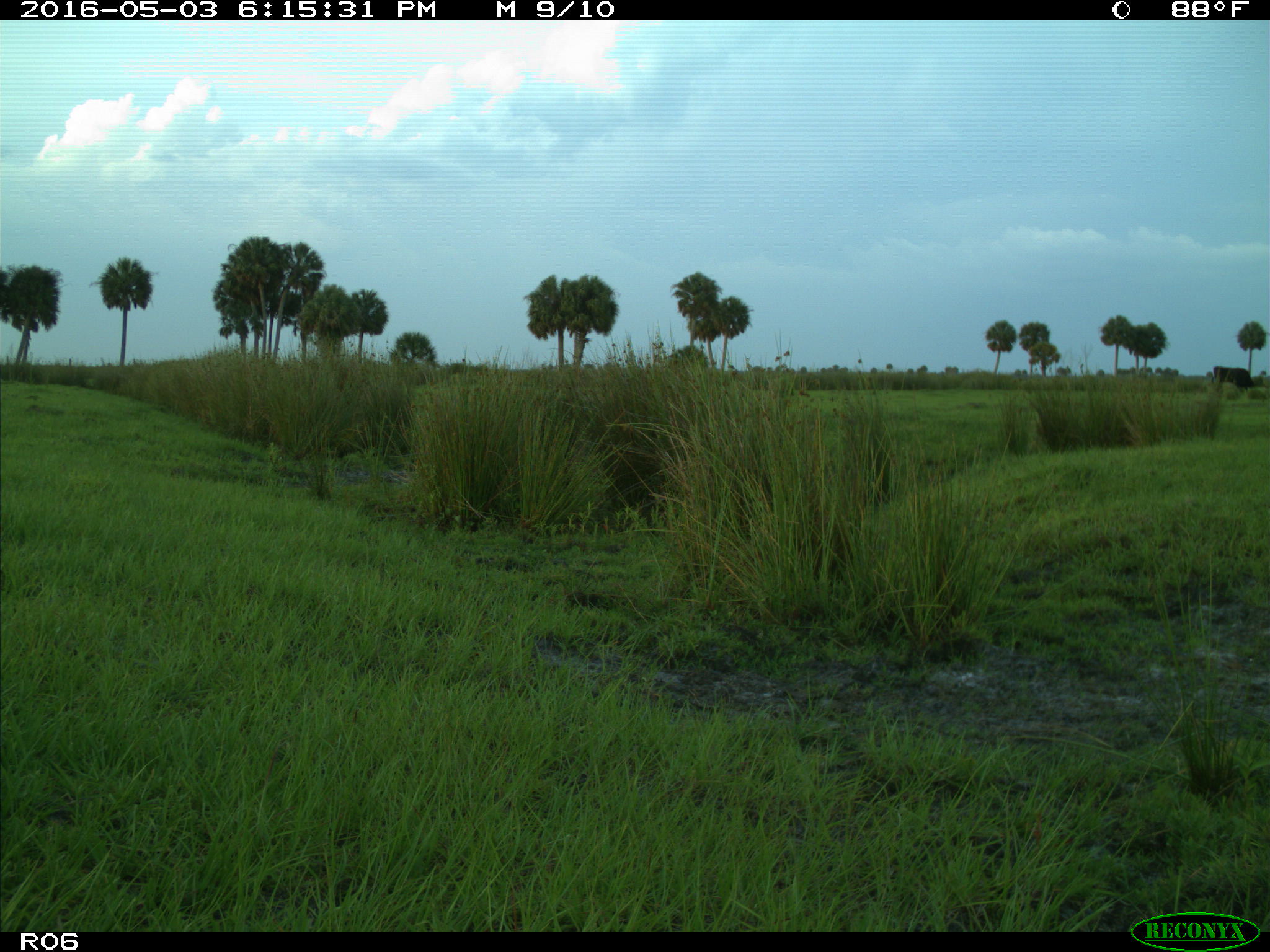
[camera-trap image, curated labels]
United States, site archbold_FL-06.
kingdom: Animalia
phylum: Chordata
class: Mammalia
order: Artiodactyla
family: Bovidae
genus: Bos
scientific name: Bos taurus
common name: domestic cow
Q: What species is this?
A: Bos taurus (domestic cow).